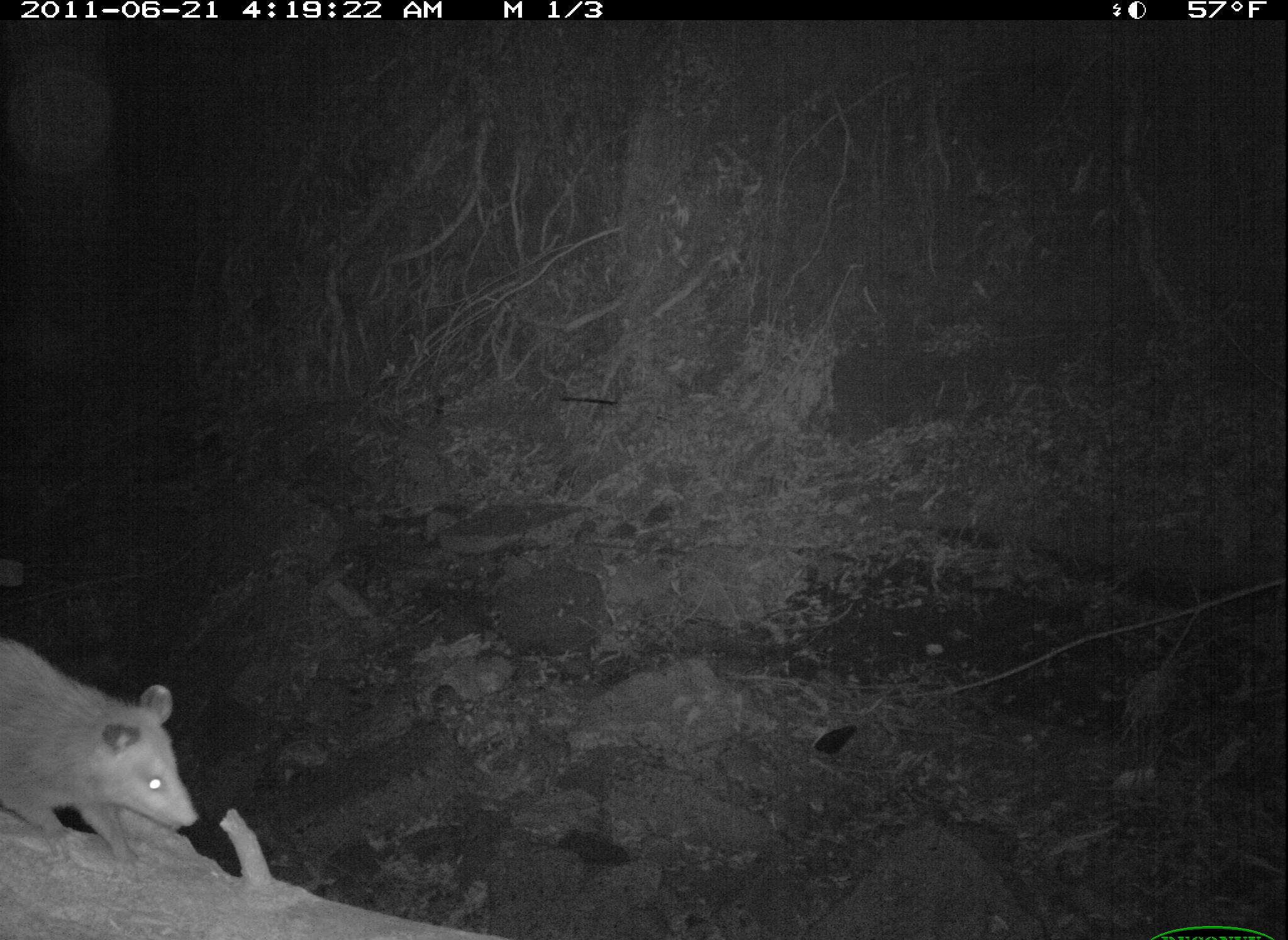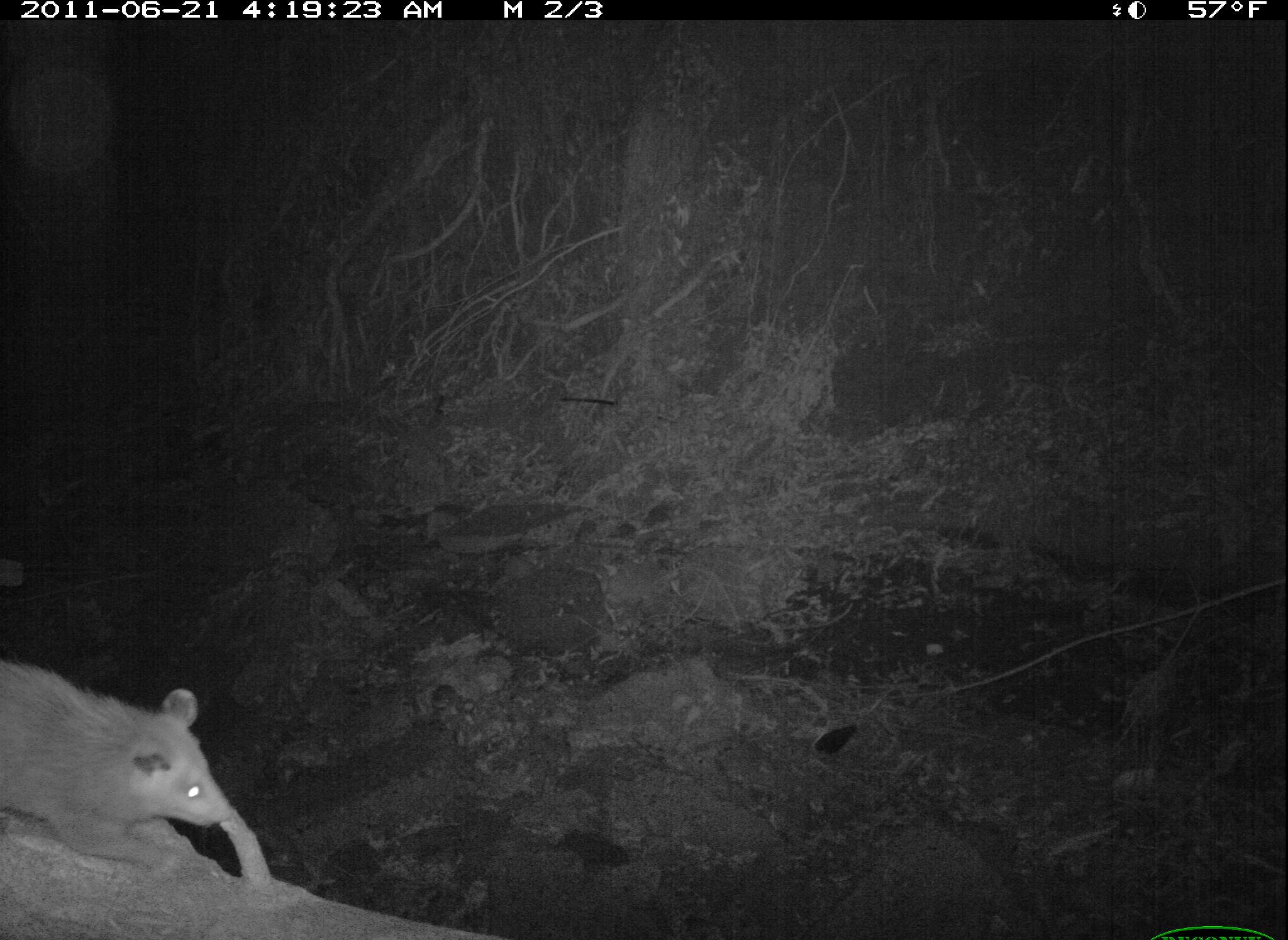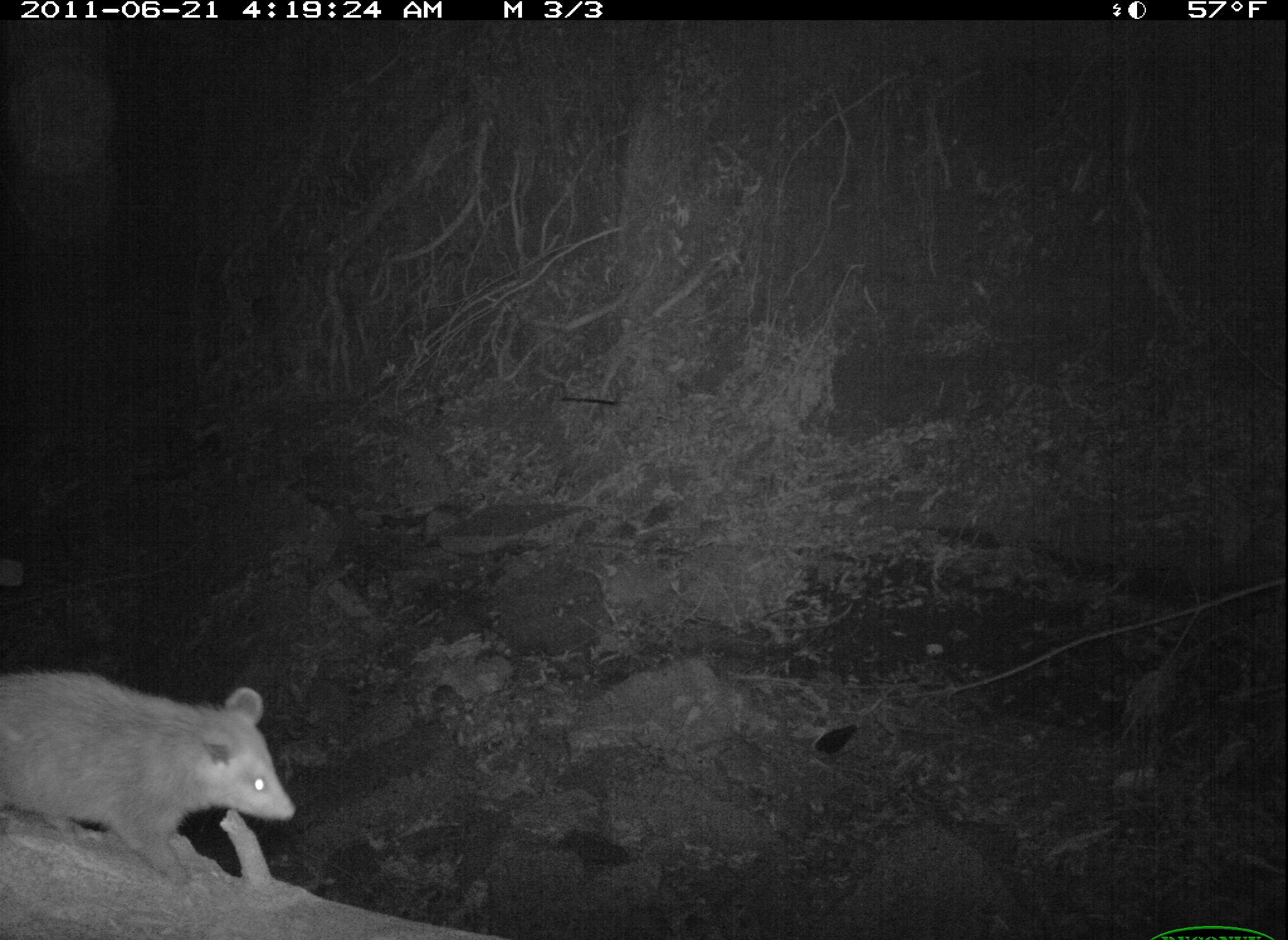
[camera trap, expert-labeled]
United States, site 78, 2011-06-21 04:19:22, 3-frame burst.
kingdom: Animalia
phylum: Chordata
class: Mammalia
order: Didelphimorphia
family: Didelphidae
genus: Didelphis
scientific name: Didelphis virginiana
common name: virginia opossum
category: opossum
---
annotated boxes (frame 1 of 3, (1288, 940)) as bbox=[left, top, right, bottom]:
opossum: bbox=[3, 631, 198, 873]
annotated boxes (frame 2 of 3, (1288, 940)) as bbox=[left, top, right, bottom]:
opossum: bbox=[2, 635, 277, 912]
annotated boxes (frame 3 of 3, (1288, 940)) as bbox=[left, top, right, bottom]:
opossum: bbox=[0, 627, 356, 894]